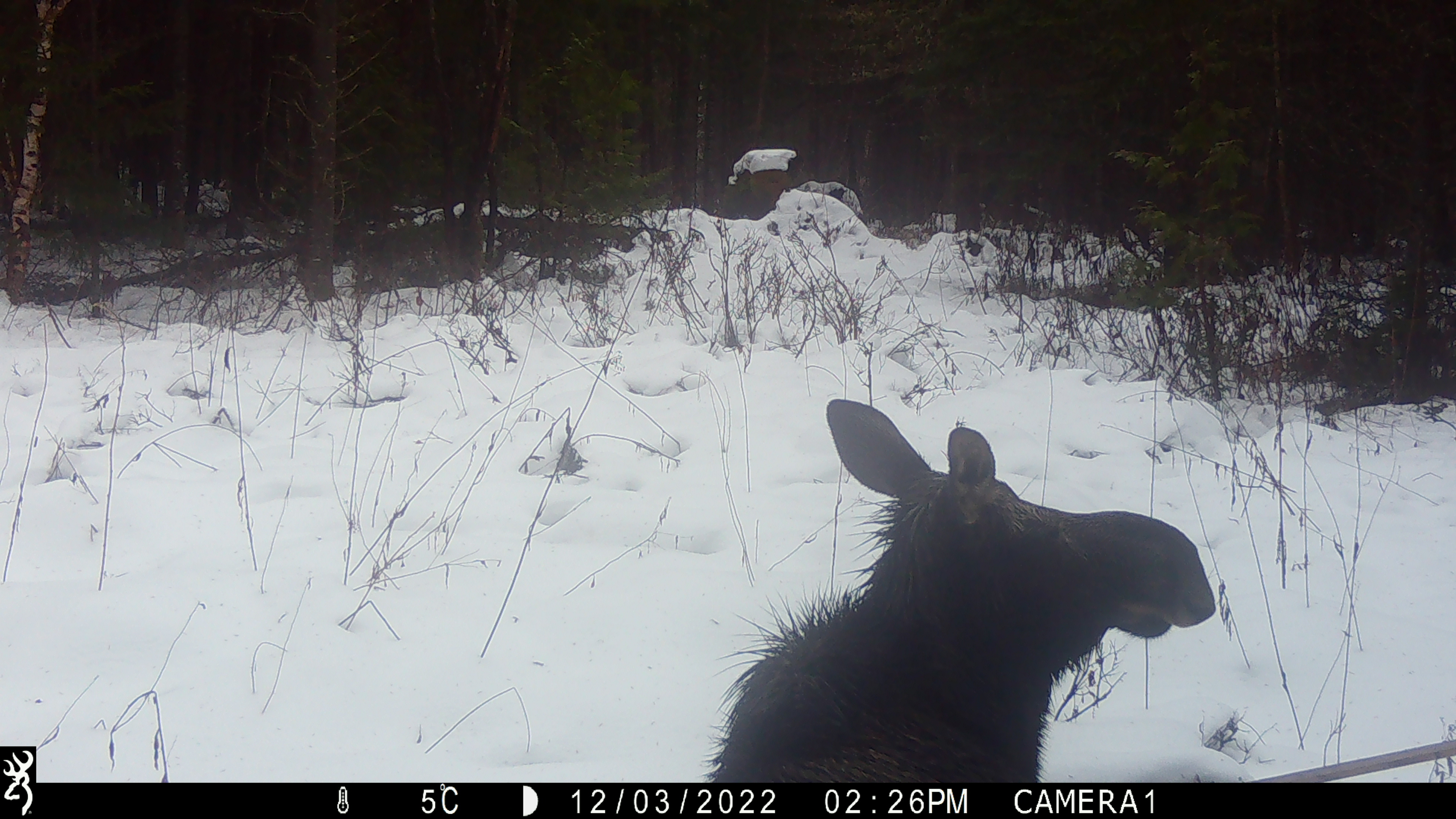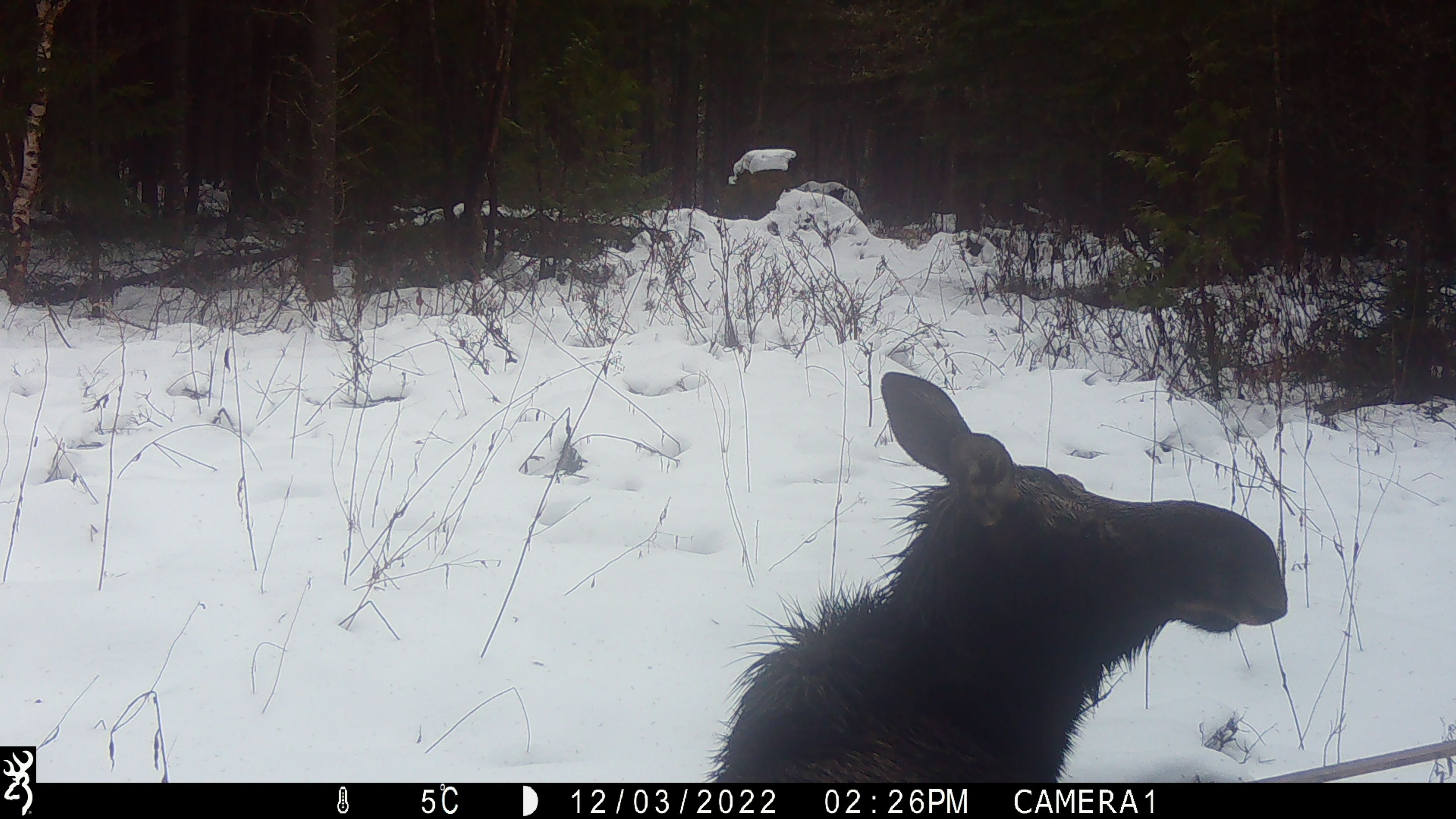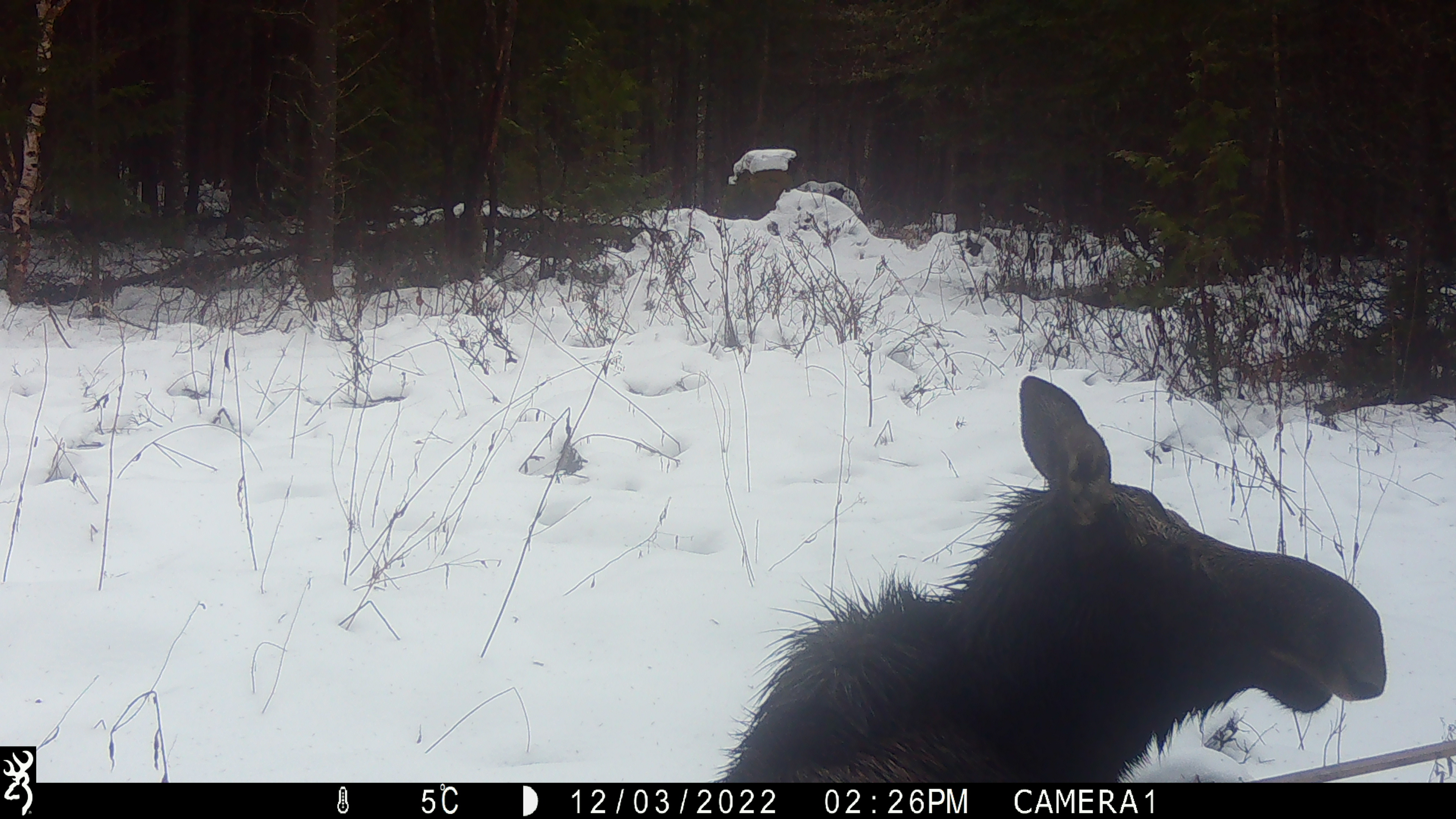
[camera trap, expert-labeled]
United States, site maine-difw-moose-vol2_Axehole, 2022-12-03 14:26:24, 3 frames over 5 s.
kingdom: Animalia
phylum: Chordata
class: Mammalia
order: Artiodactyla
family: Cervidae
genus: Alces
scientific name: Alces alces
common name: moose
Moose (Alces alces).